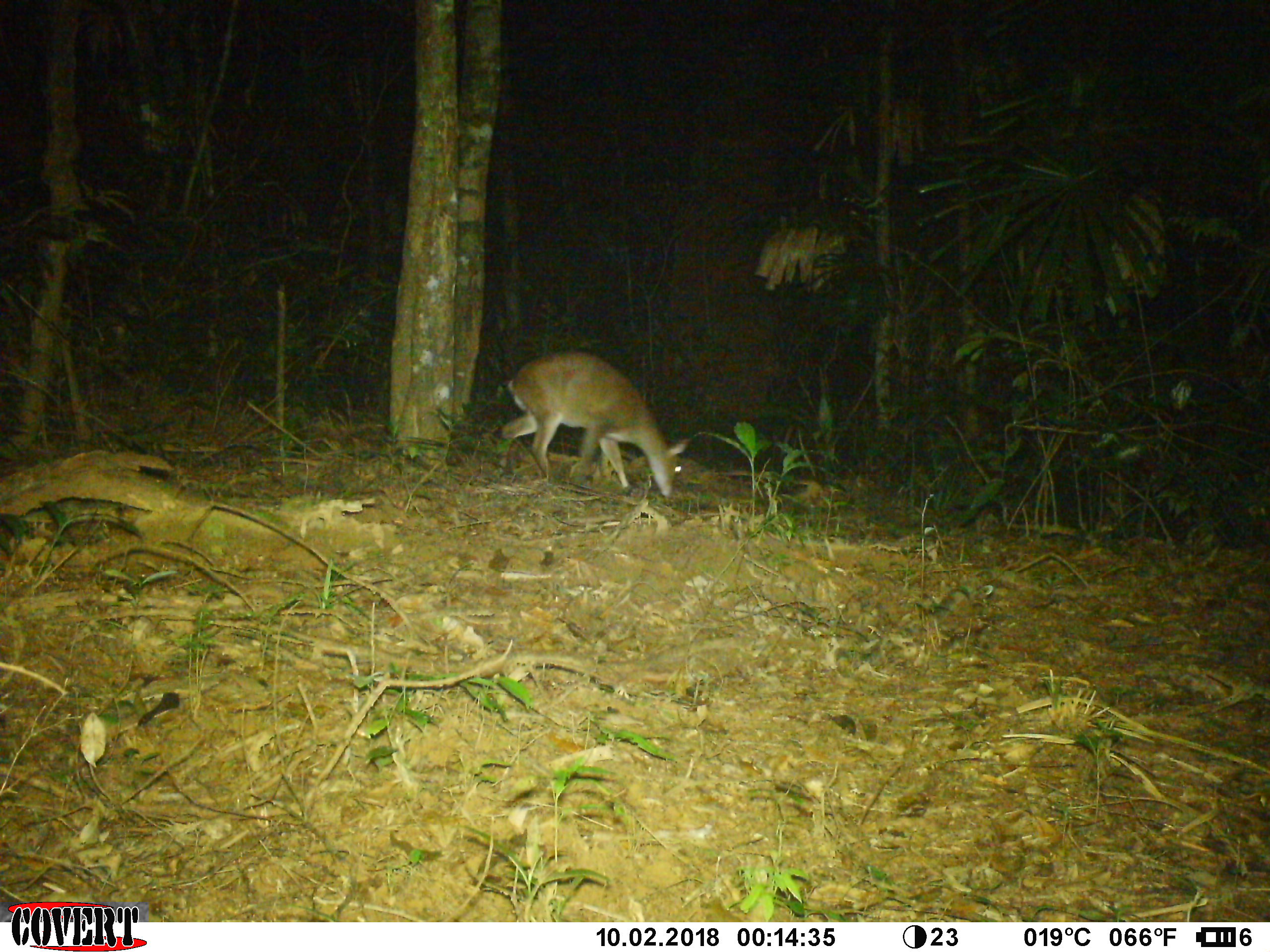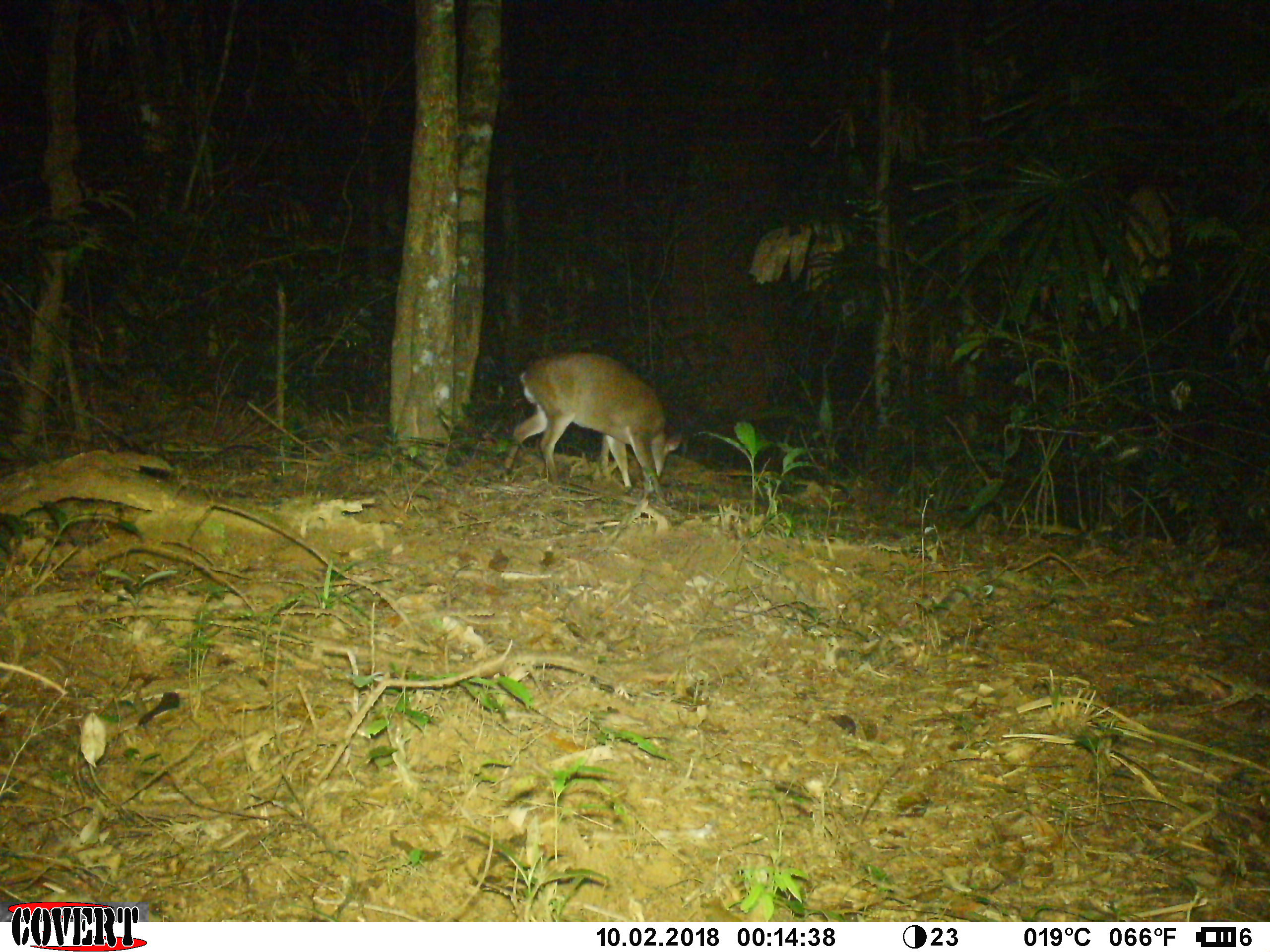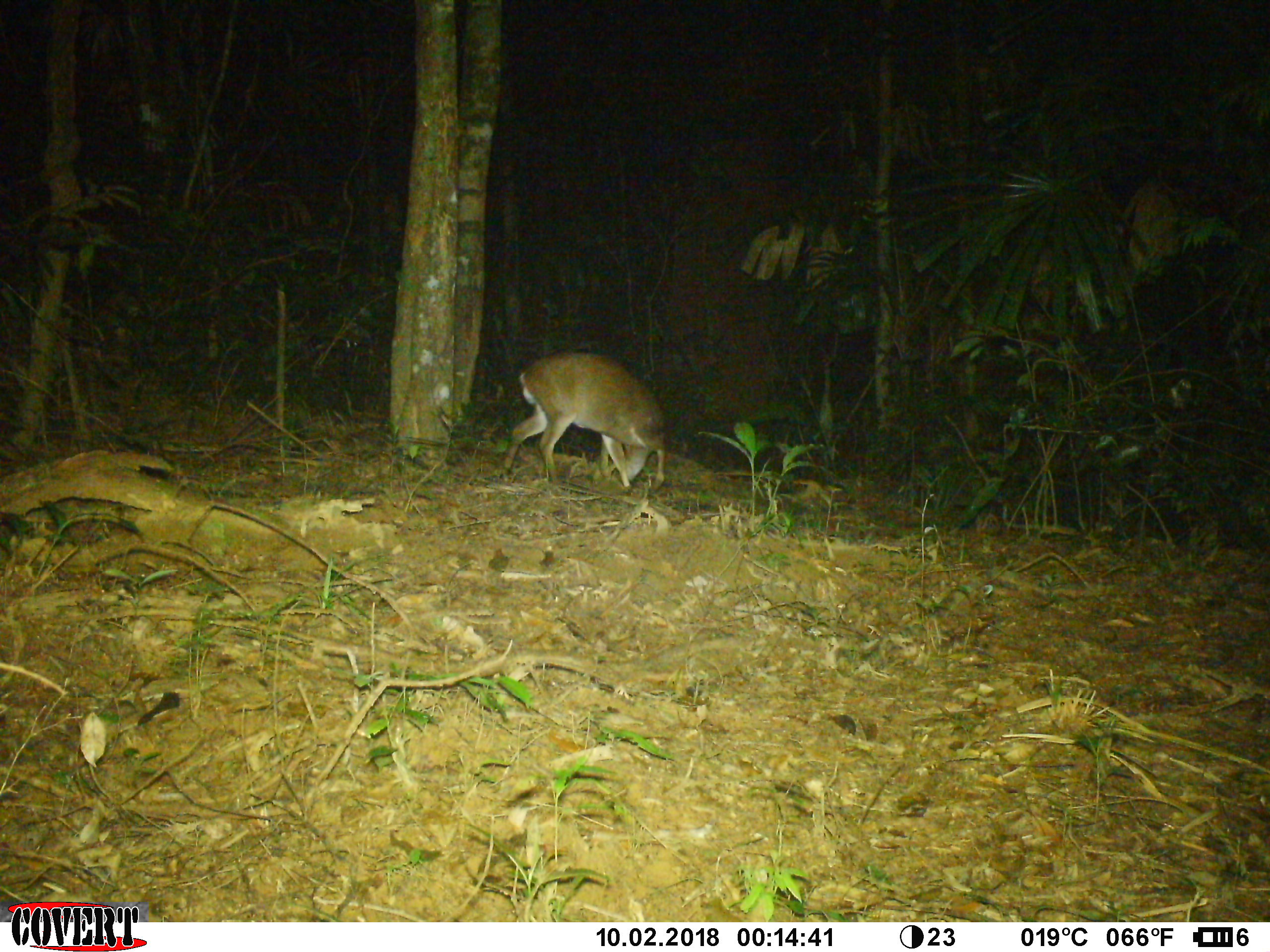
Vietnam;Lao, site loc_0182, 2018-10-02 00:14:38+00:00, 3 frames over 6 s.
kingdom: Animalia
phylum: Chordata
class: Mammalia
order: Artiodactyla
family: Cervidae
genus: Muntiacus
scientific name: Muntiacus vuquangensis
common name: large-antlered muntjac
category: large antlered muntjac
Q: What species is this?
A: Large antlered muntjac (large-antlered muntjac) (Muntiacus vuquangensis).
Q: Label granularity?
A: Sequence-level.